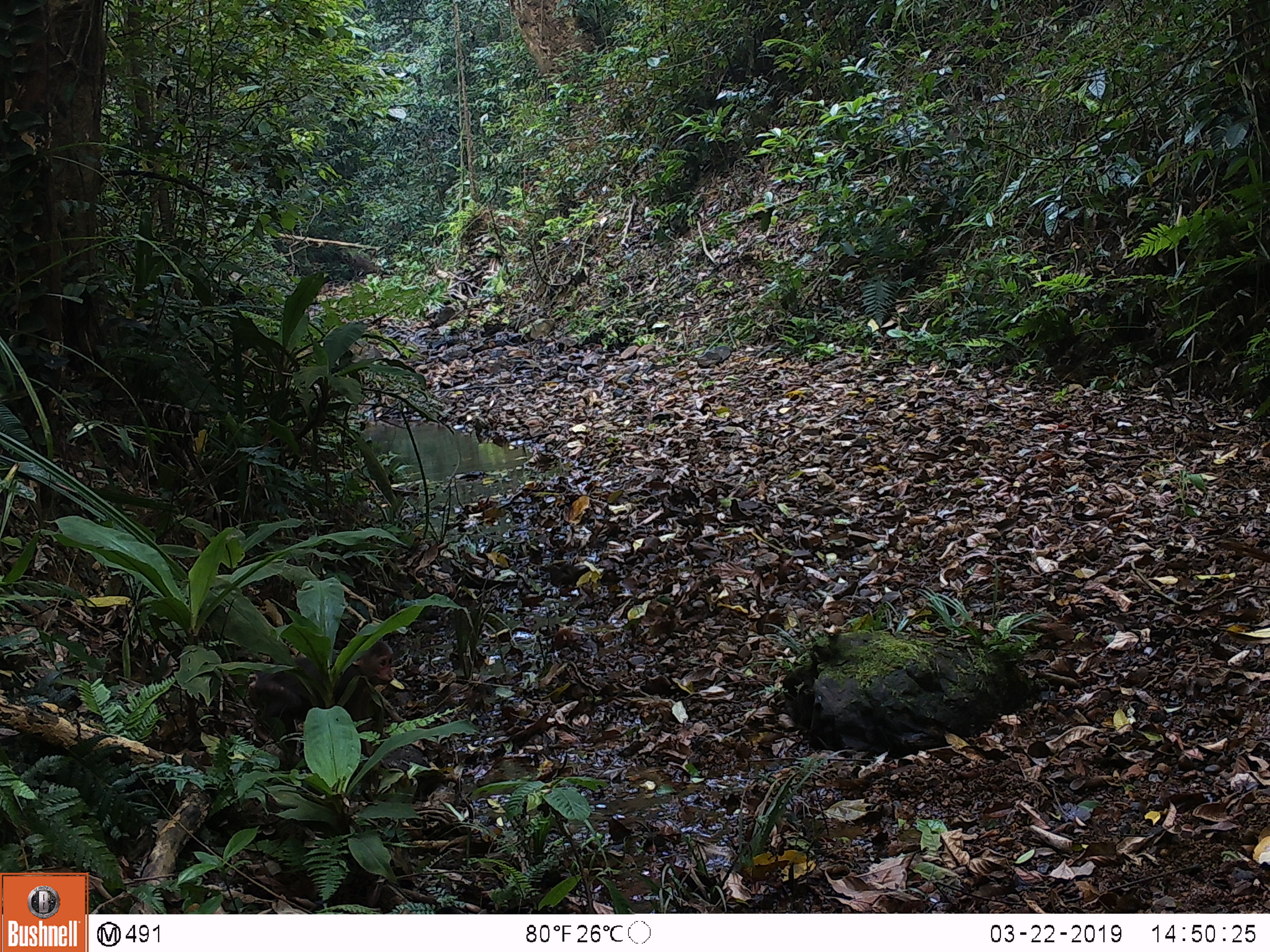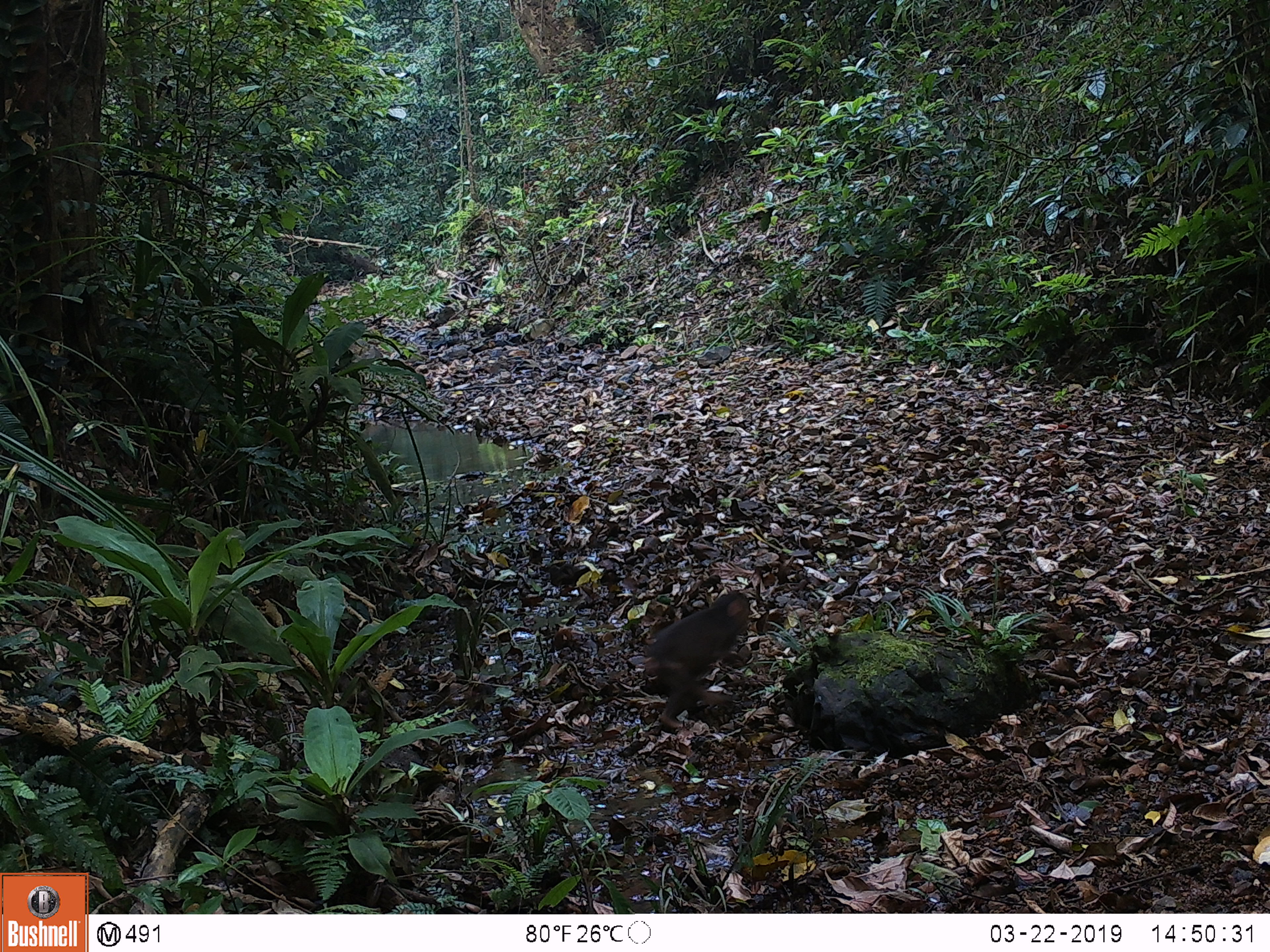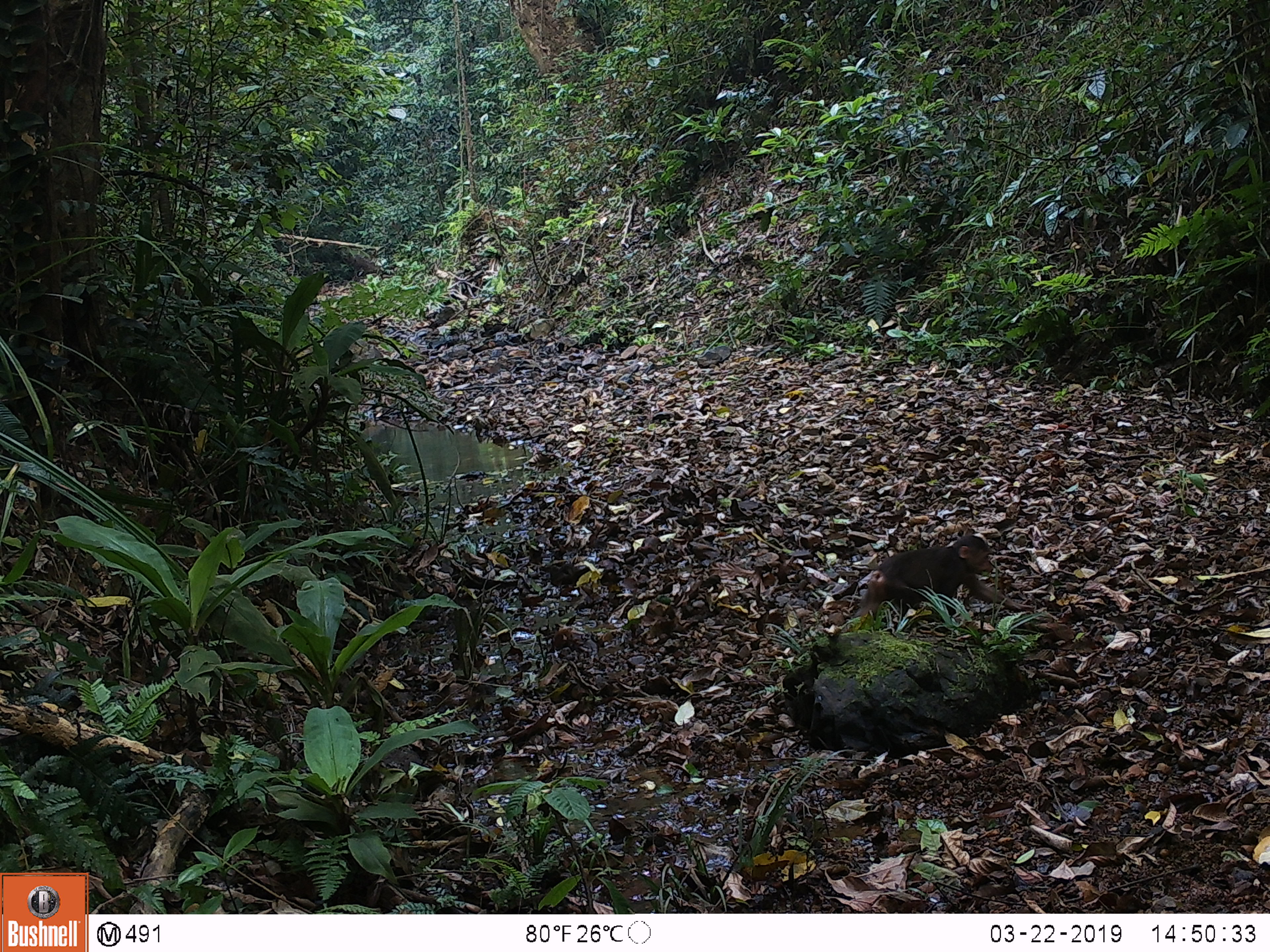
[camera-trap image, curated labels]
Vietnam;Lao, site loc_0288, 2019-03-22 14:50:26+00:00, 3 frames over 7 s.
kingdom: Animalia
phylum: Chordata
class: Mammalia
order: Primates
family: Cercopithecidae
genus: Macaca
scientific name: Macaca arctoides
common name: stump-tailed macaque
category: stump tailed macaque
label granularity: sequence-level